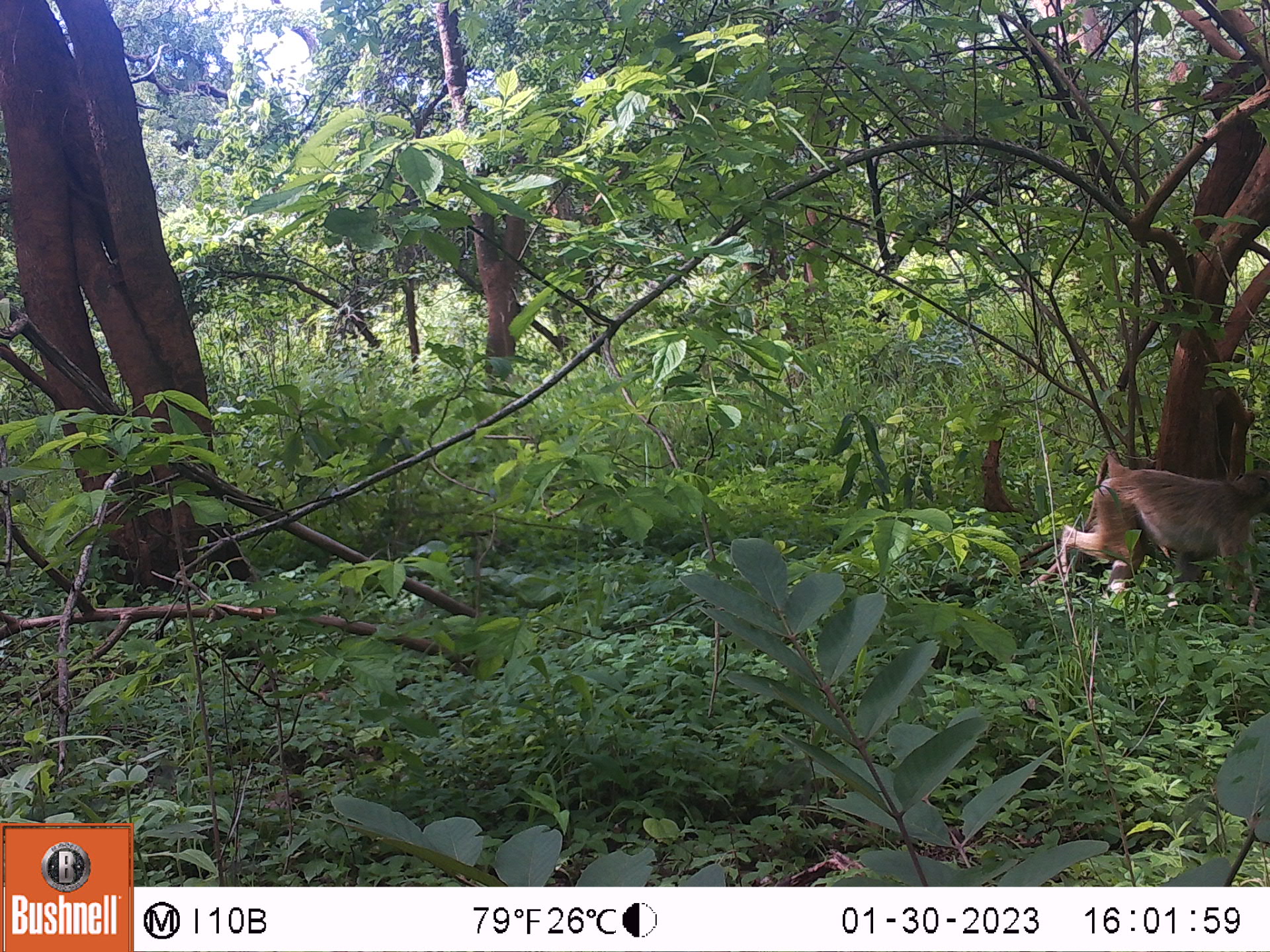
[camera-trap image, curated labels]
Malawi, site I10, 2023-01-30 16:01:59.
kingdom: Animalia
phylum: Chordata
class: Mammalia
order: Primates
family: Cercopithecidae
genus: Papio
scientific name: Papio cynocephalus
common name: yellow baboon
Yellow baboon (Papio cynocephalus), count 1.